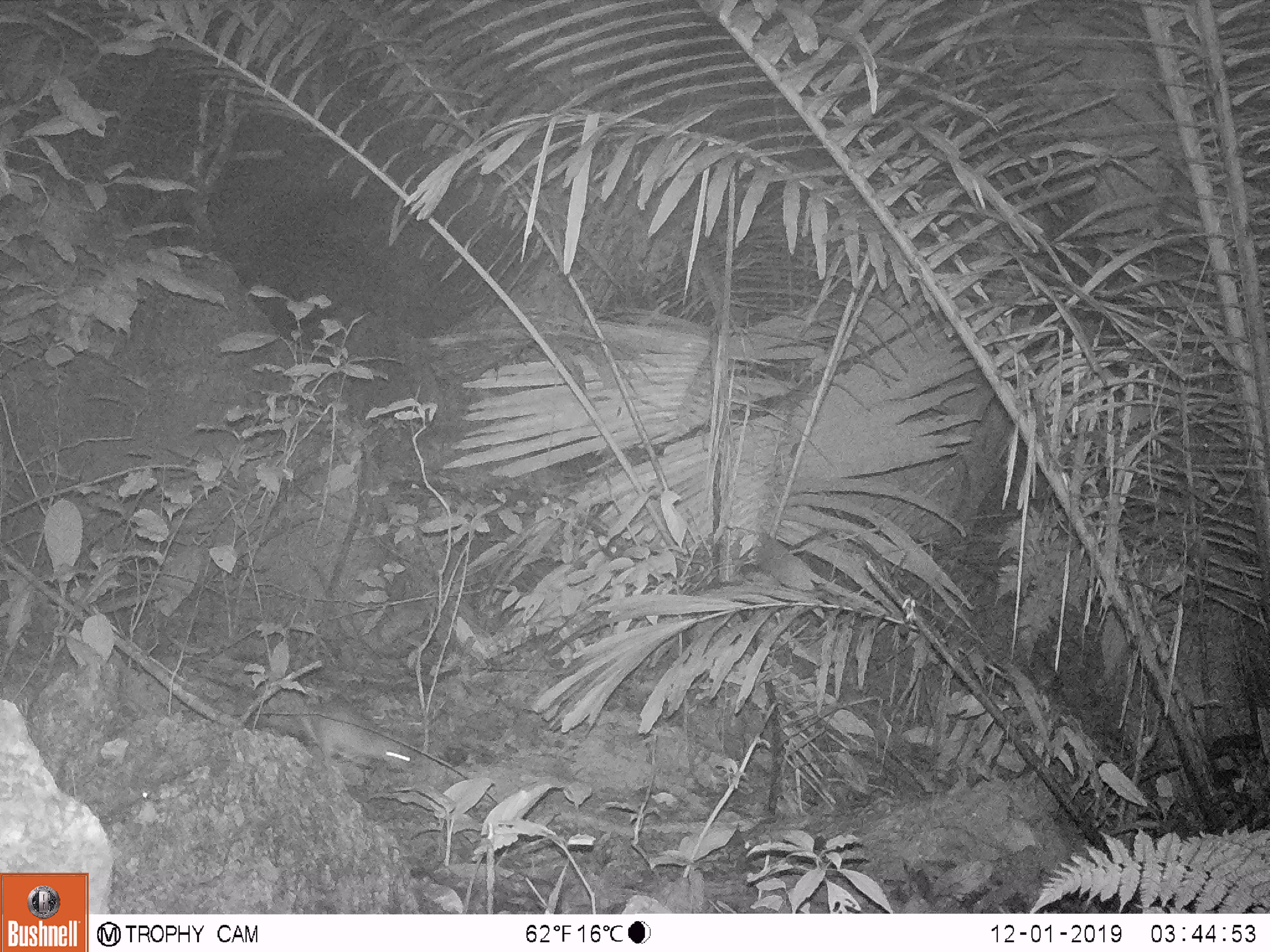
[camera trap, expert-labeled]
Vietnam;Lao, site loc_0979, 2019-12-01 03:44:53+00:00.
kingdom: Animalia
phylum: Chordata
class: Mammalia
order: Rodentia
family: Muridae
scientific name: Muridae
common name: old-world mice and rats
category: unidentified murid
Unidentified murid (old-world mice and rats) (Muridae). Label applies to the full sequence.